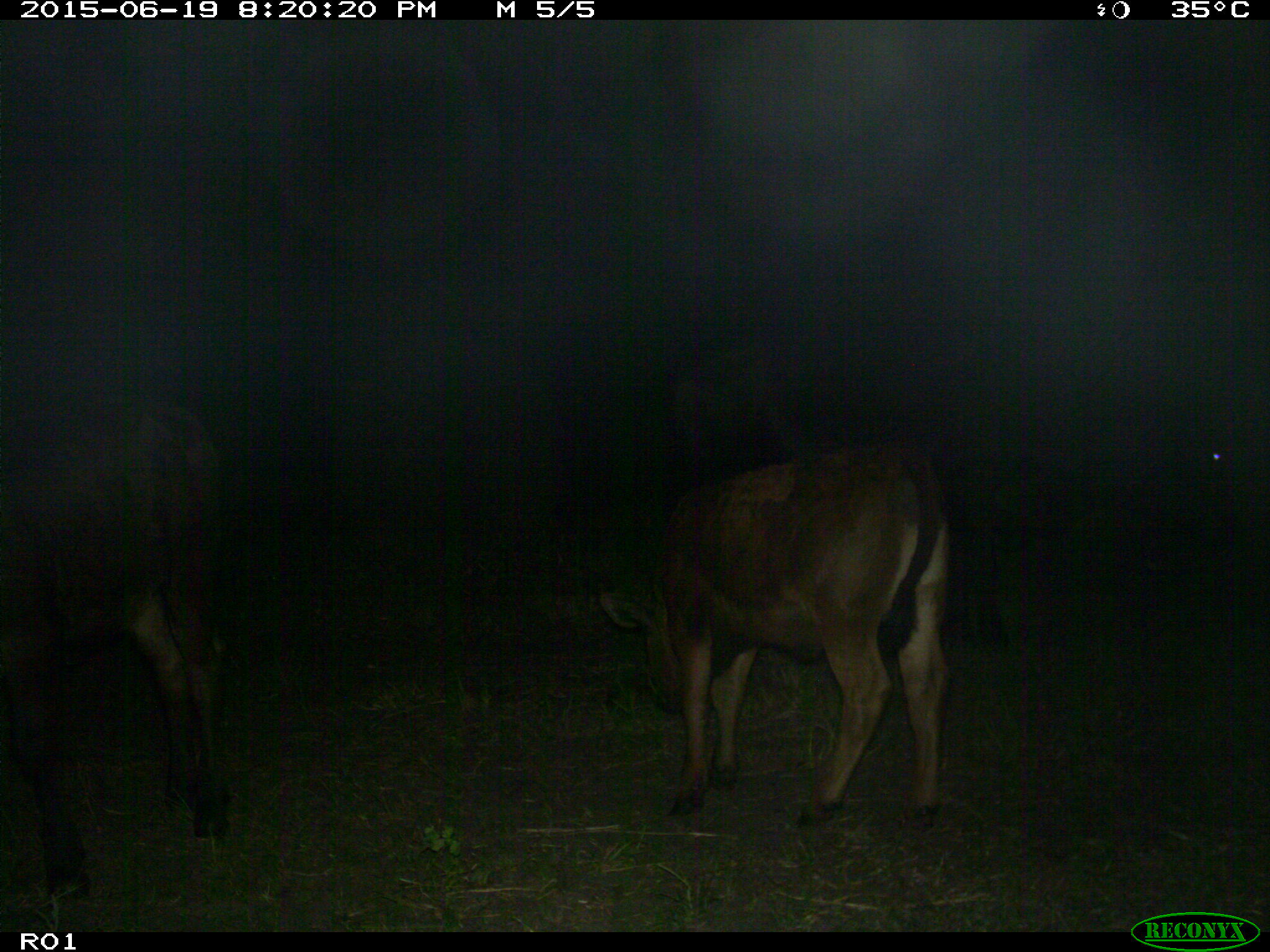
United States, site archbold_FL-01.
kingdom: Animalia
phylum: Chordata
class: Mammalia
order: Artiodactyla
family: Bovidae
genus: Bos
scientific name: Bos taurus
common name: domestic cow